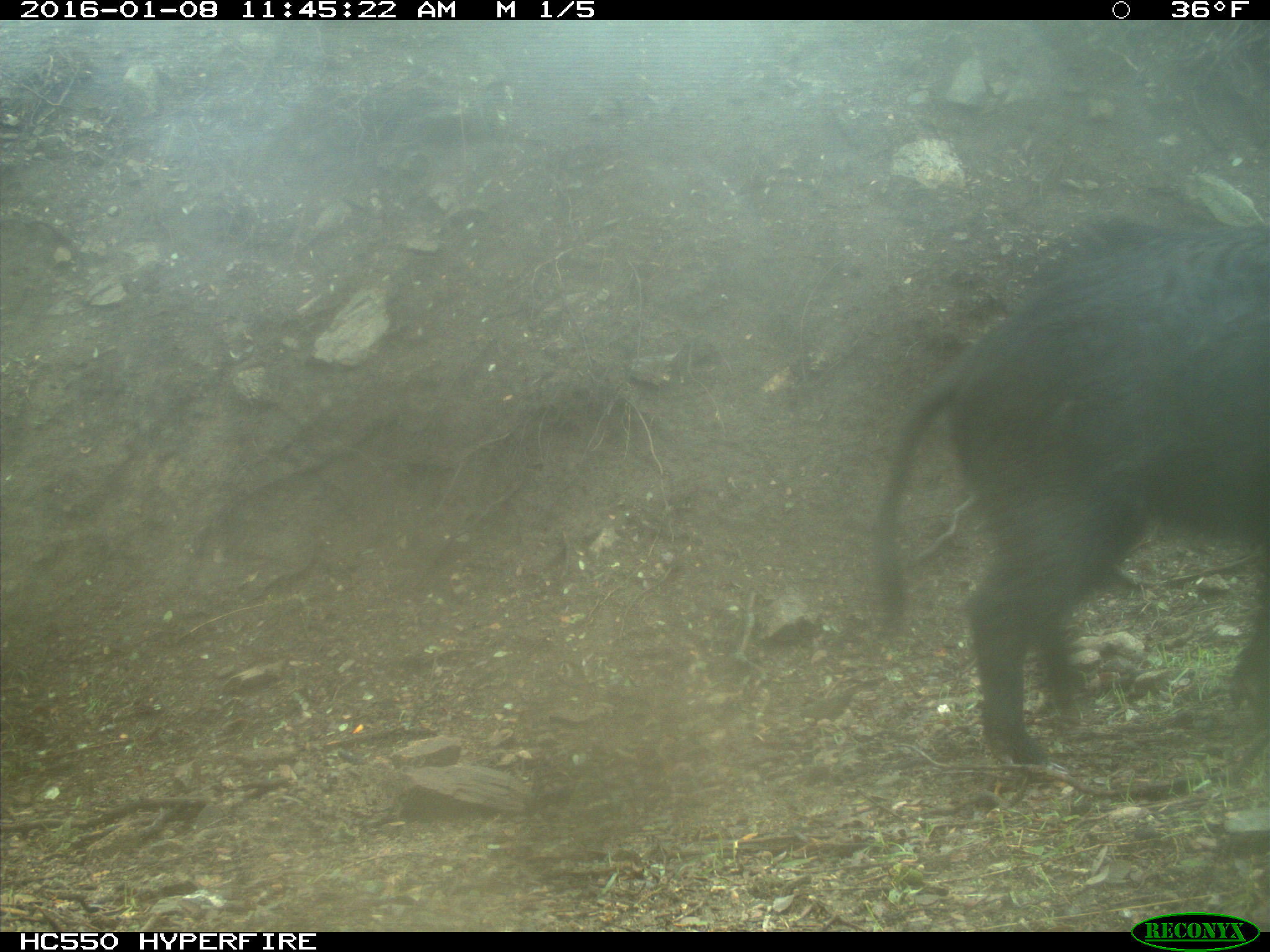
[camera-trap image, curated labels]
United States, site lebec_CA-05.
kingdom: Animalia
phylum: Chordata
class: Mammalia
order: Artiodactyla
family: Suidae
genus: Sus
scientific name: Sus scrofa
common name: wild boar